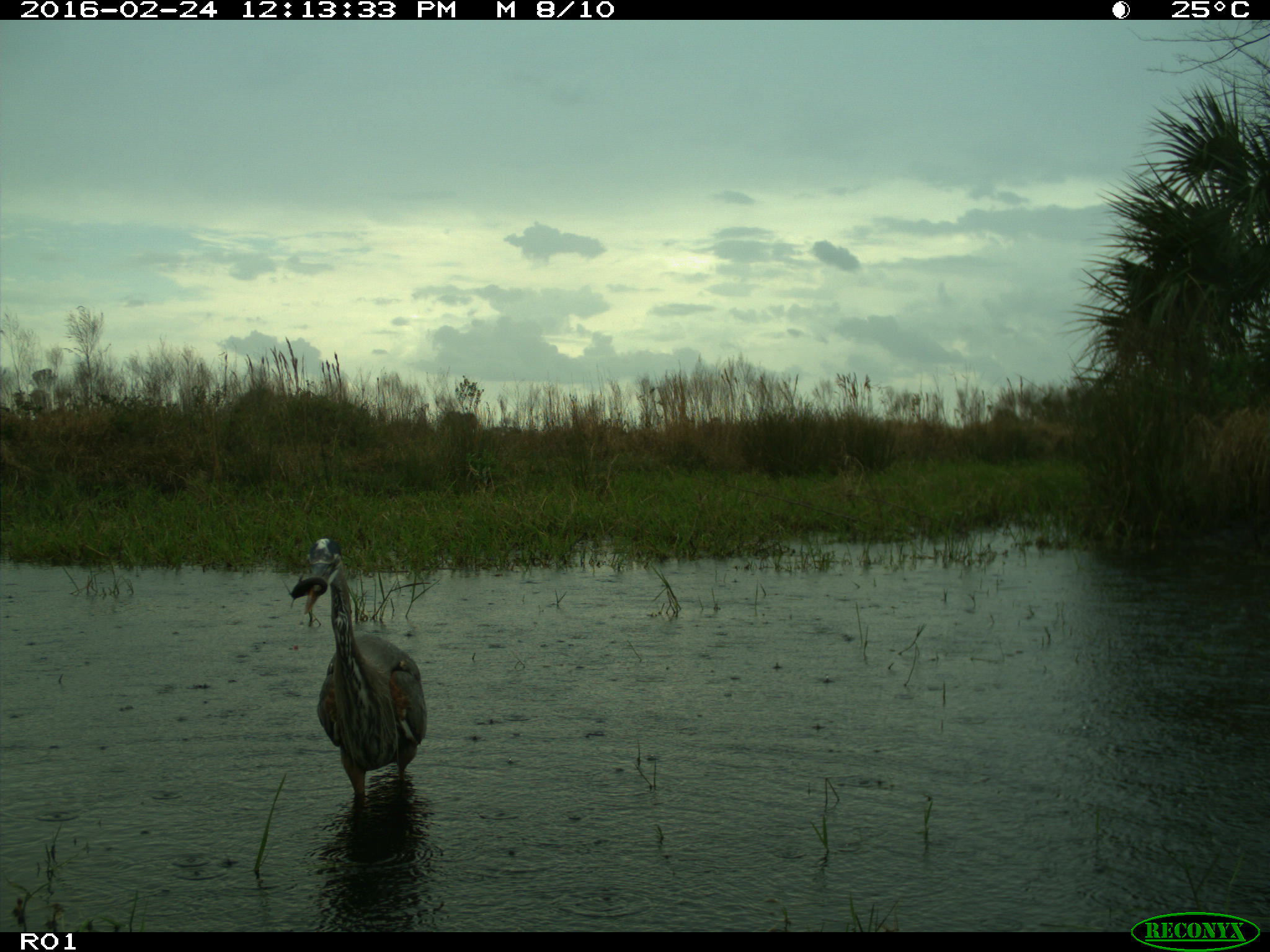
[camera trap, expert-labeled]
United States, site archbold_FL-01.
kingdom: Animalia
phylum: Chordata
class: Aves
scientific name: Aves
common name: birds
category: unidentified bird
Unidentified bird (birds) (Aves).